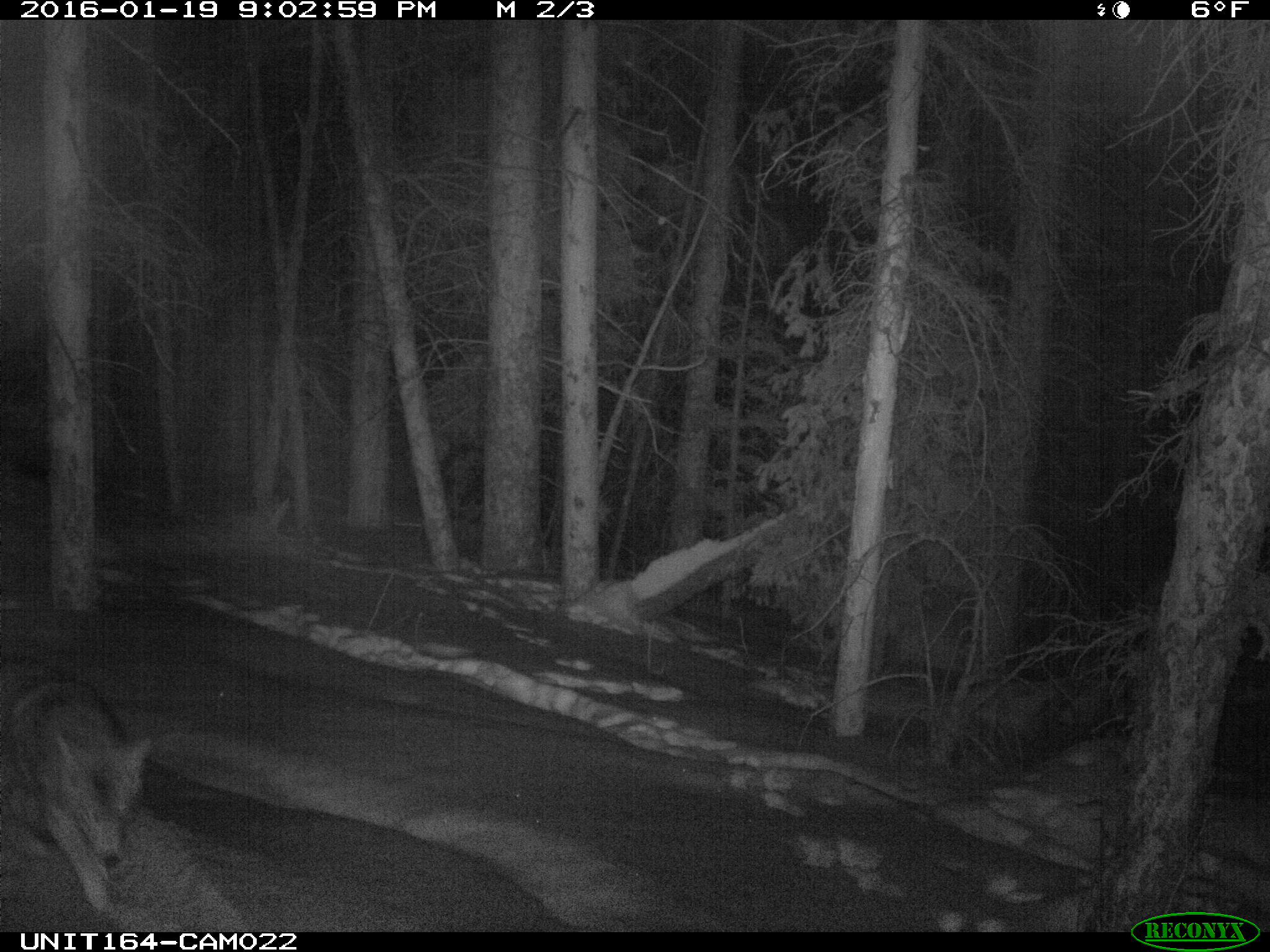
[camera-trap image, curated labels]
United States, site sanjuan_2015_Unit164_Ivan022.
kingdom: Animalia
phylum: Chordata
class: Mammalia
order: Carnivora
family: Canidae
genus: Canis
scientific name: Canis latrans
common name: coyote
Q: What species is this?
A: Canis latrans (coyote).